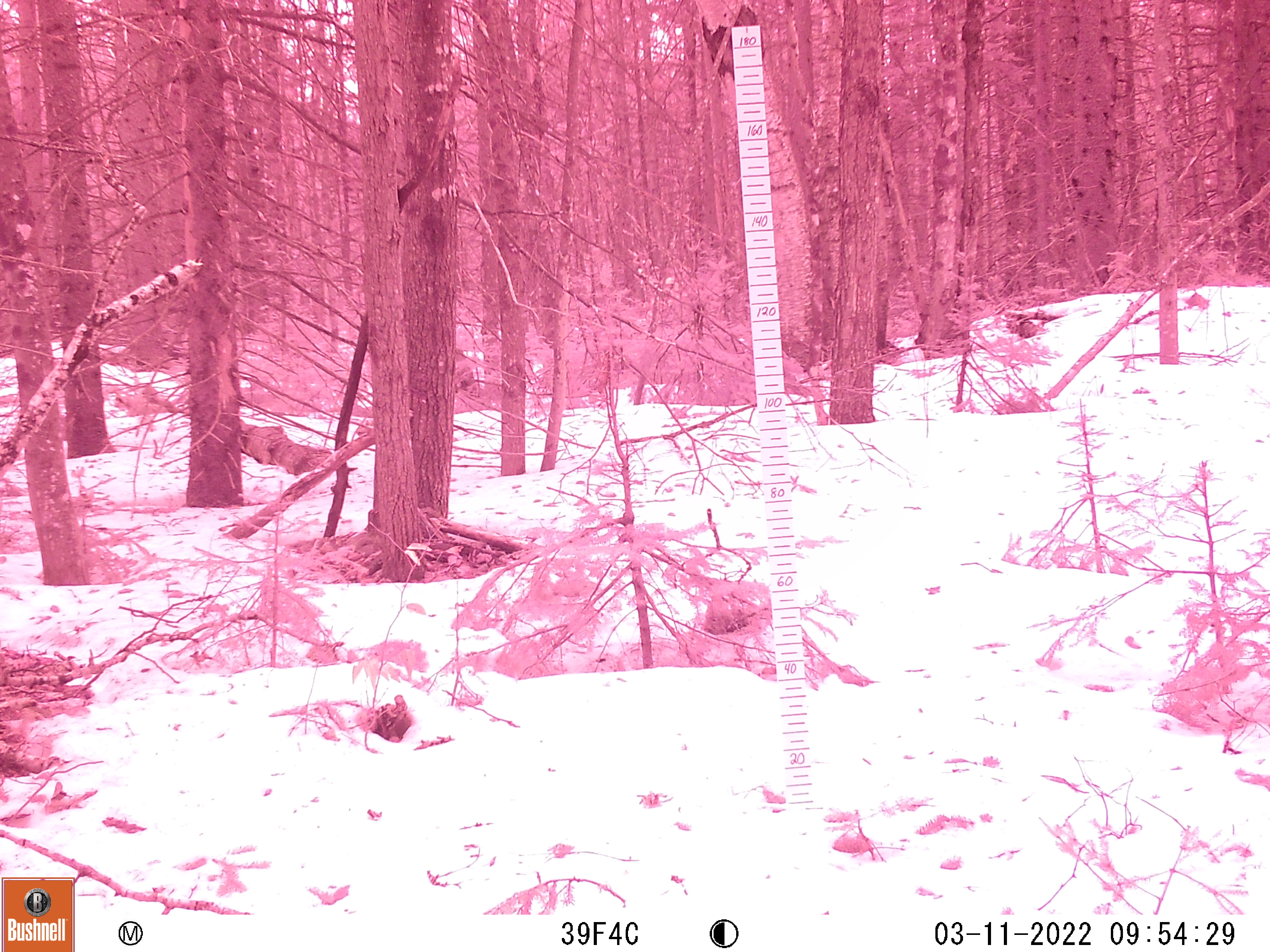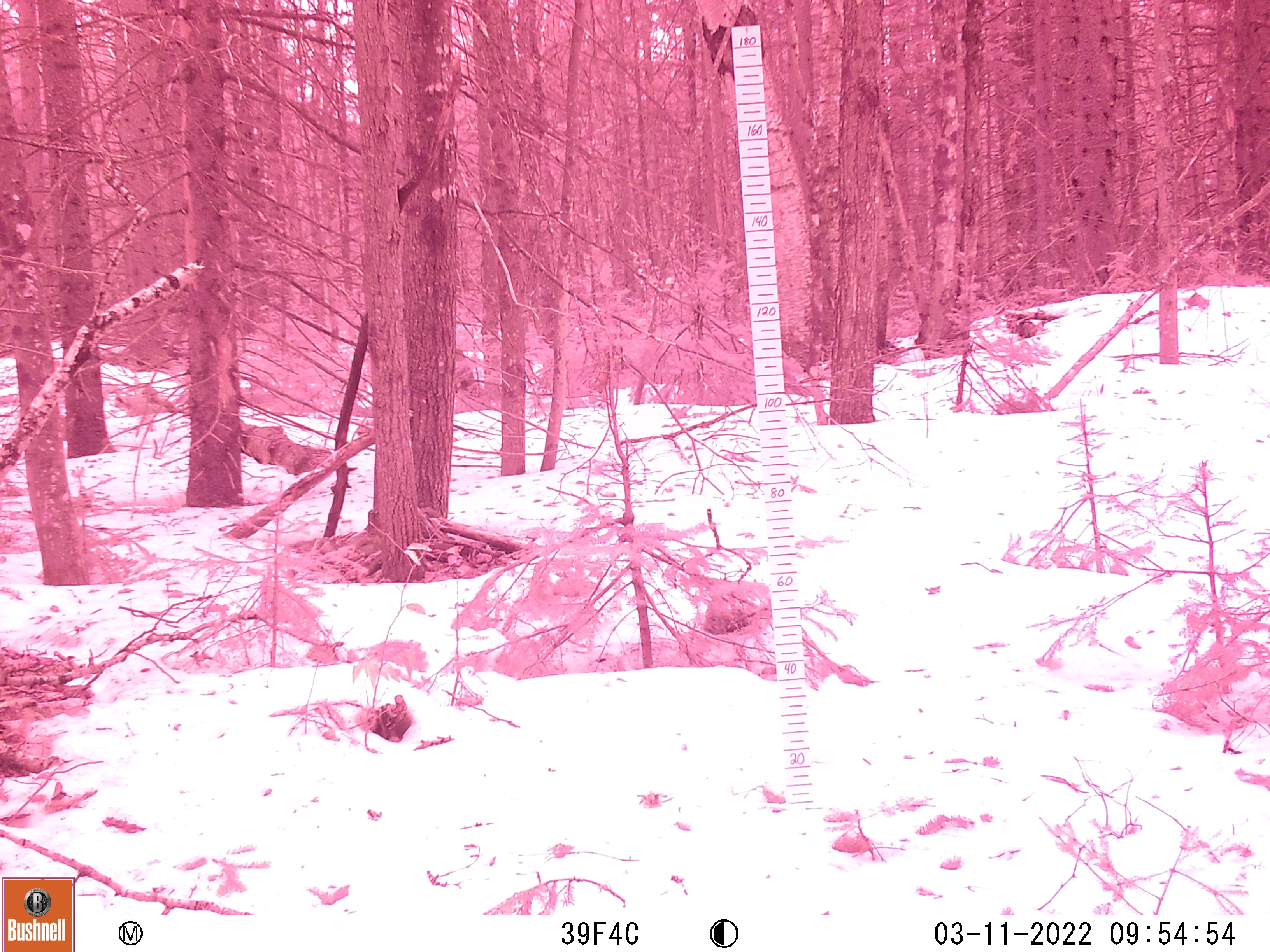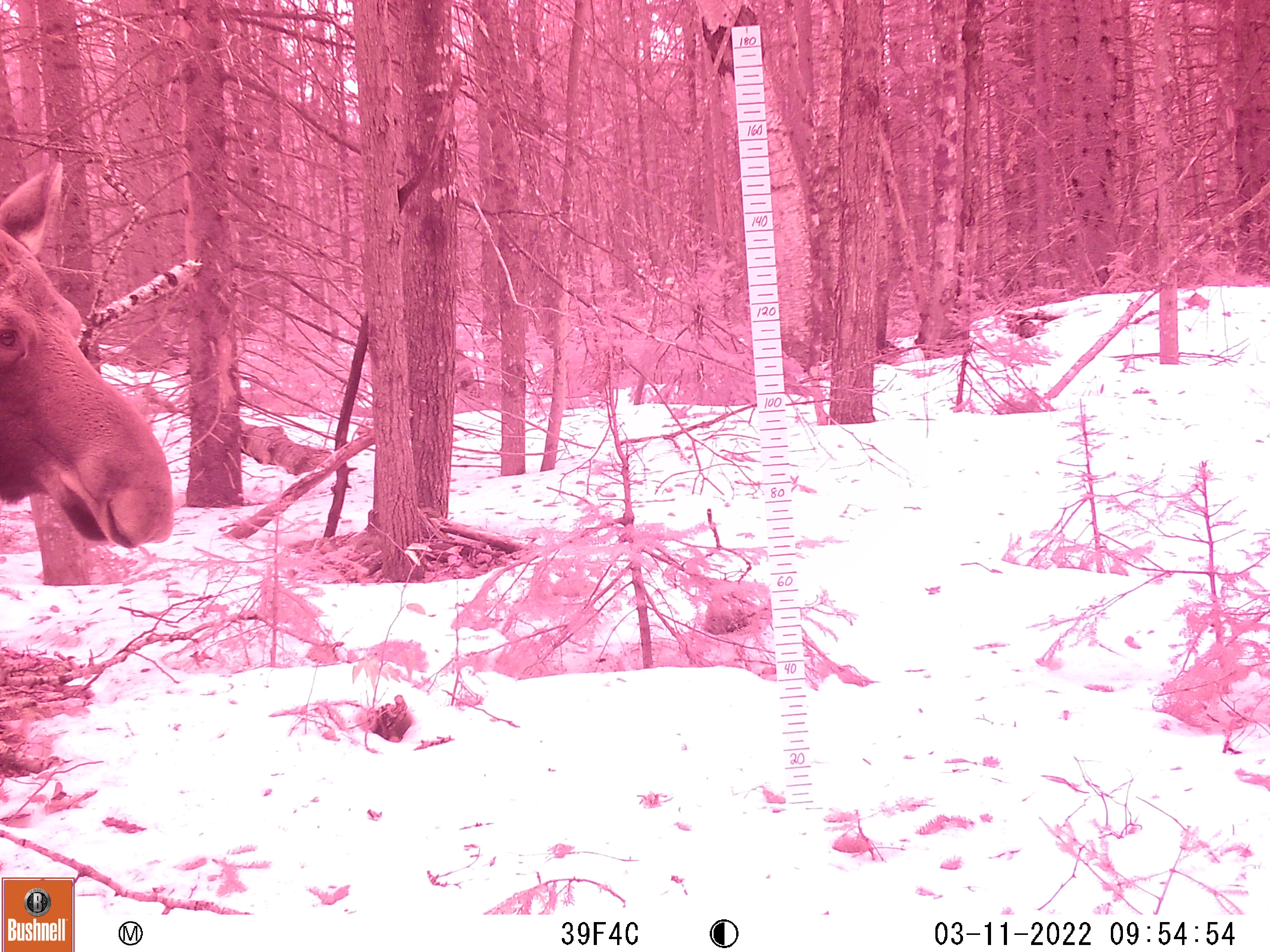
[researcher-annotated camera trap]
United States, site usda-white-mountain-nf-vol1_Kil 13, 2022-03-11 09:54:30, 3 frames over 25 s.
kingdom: Animalia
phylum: Chordata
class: Mammalia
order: Artiodactyla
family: Cervidae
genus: Alces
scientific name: Alces alces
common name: moose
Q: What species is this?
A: Moose (Alces alces).